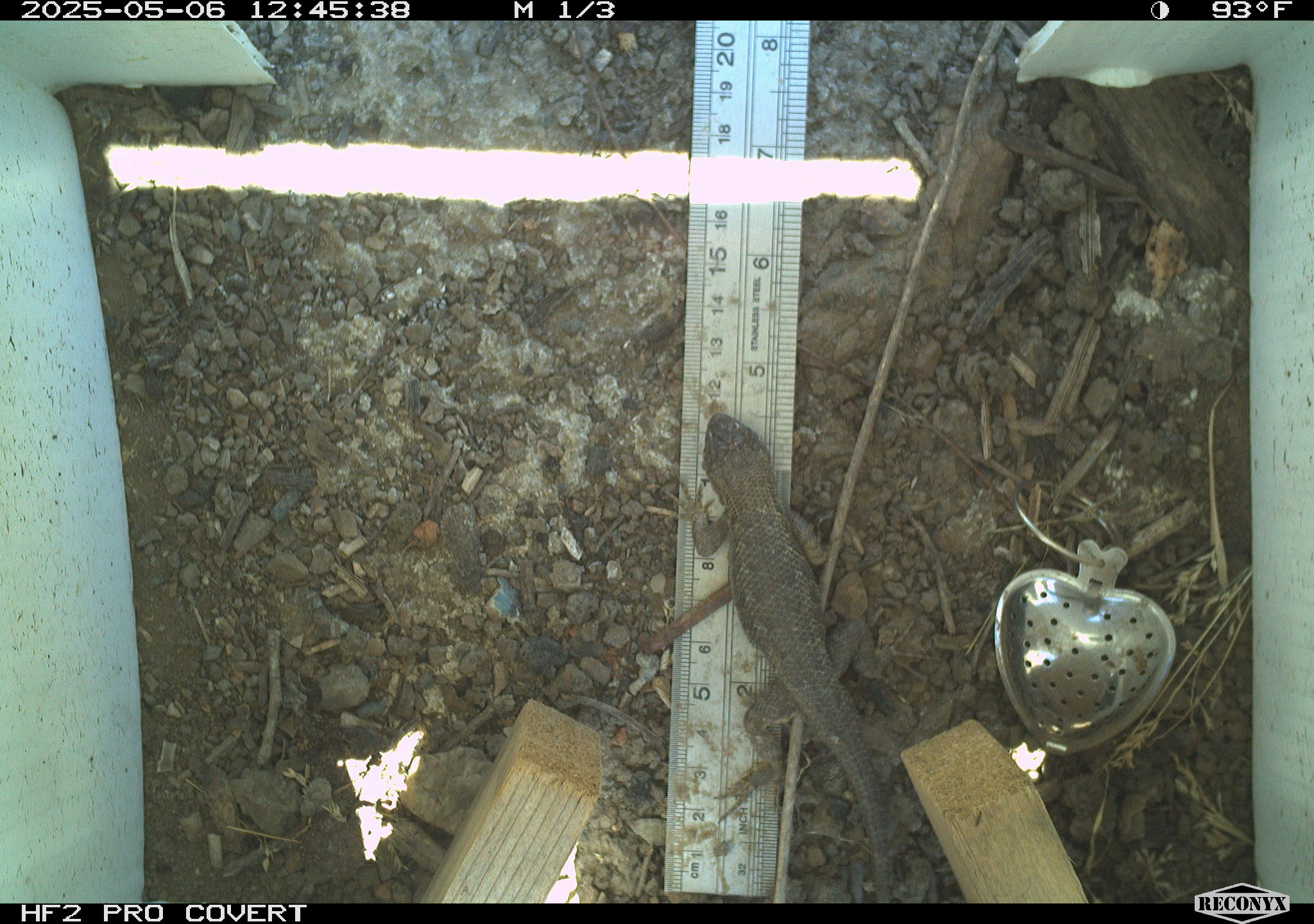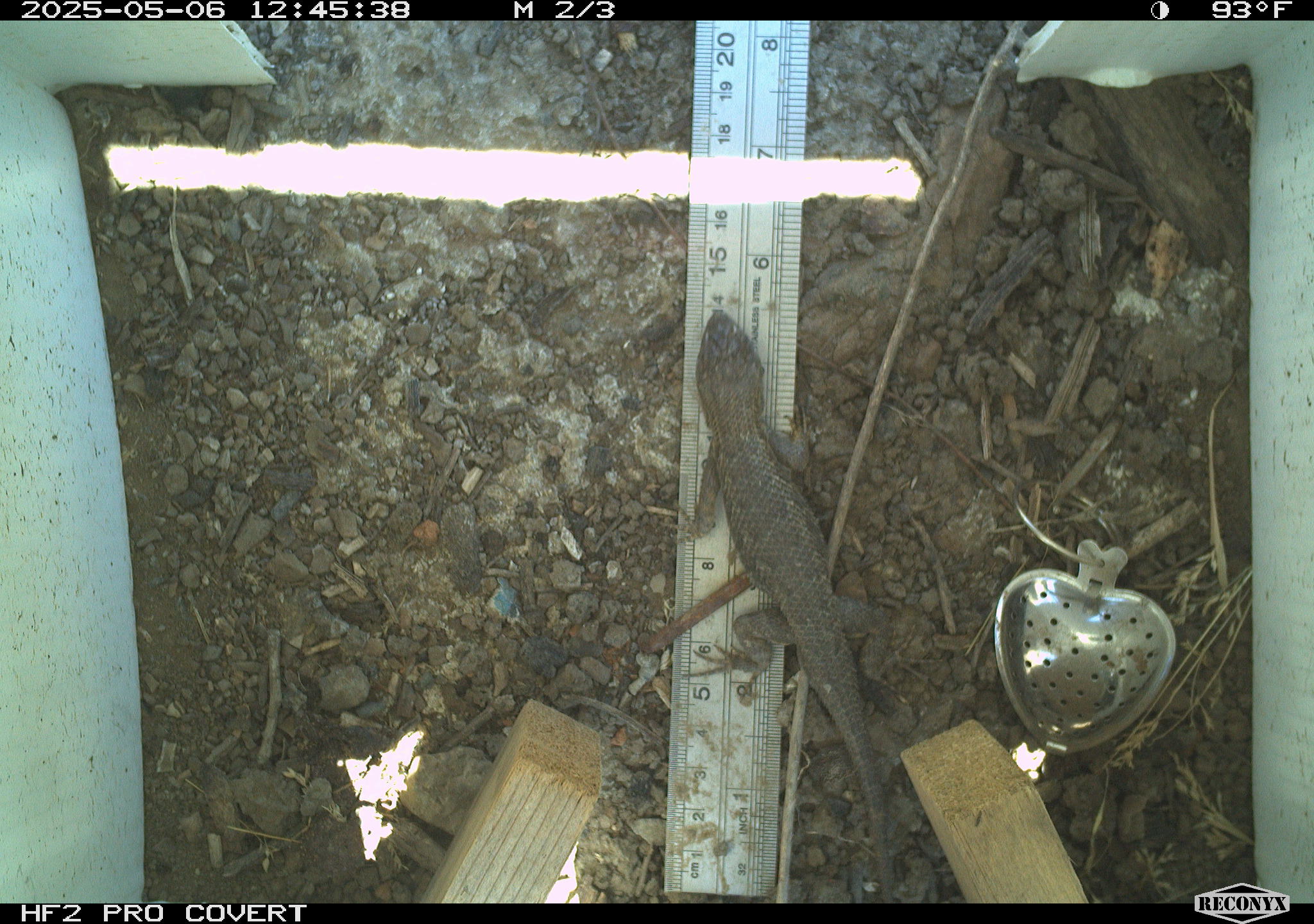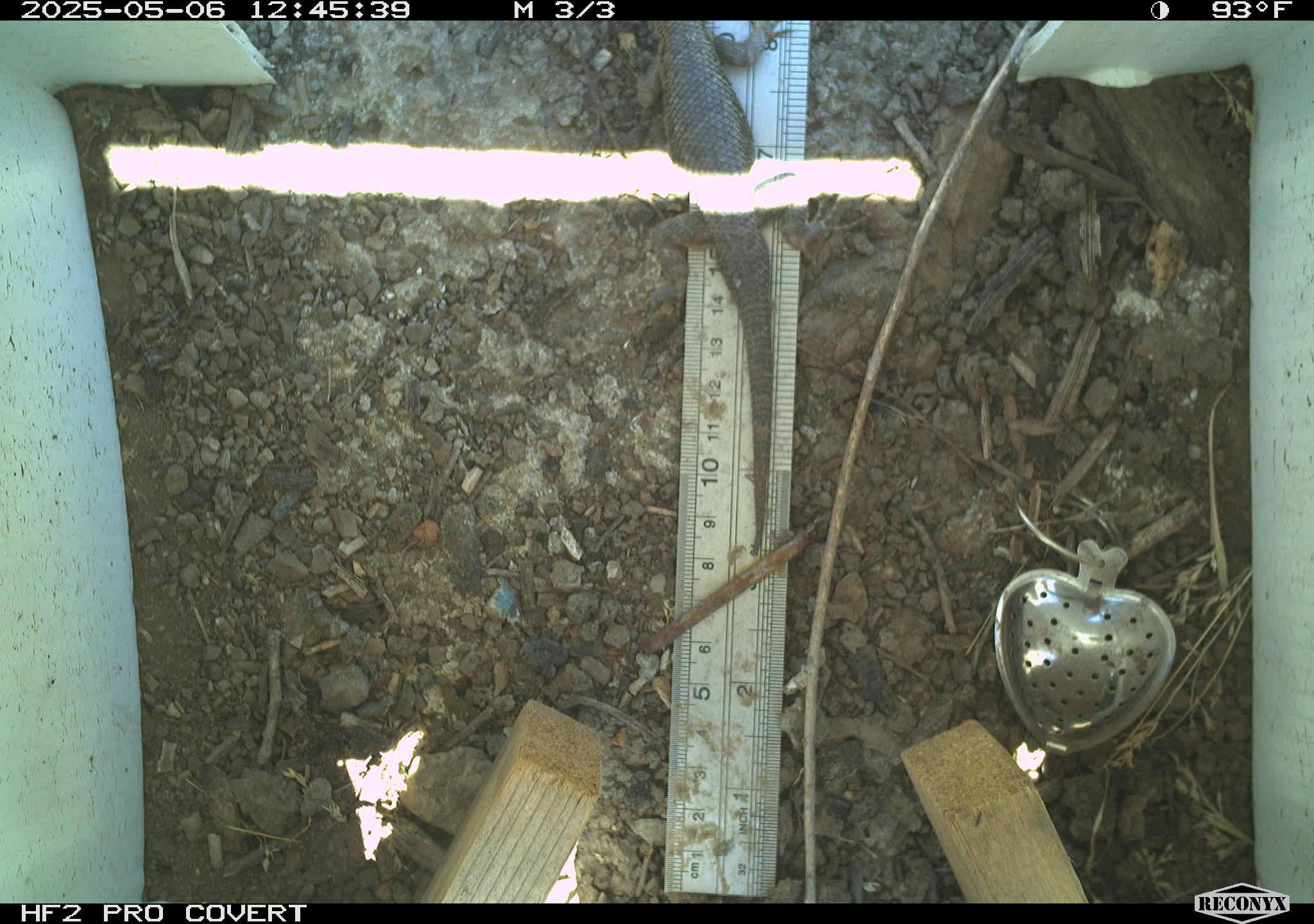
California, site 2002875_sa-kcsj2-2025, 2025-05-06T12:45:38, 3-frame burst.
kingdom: Animalia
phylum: Chordata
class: Reptilia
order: Squamata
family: Phrynosomatidae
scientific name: Phrynosomatidae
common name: north american spiny lizards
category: sceloporus/uta species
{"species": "sceloporus/uta species (north american spiny lizards) (Phrynosomatidae)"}